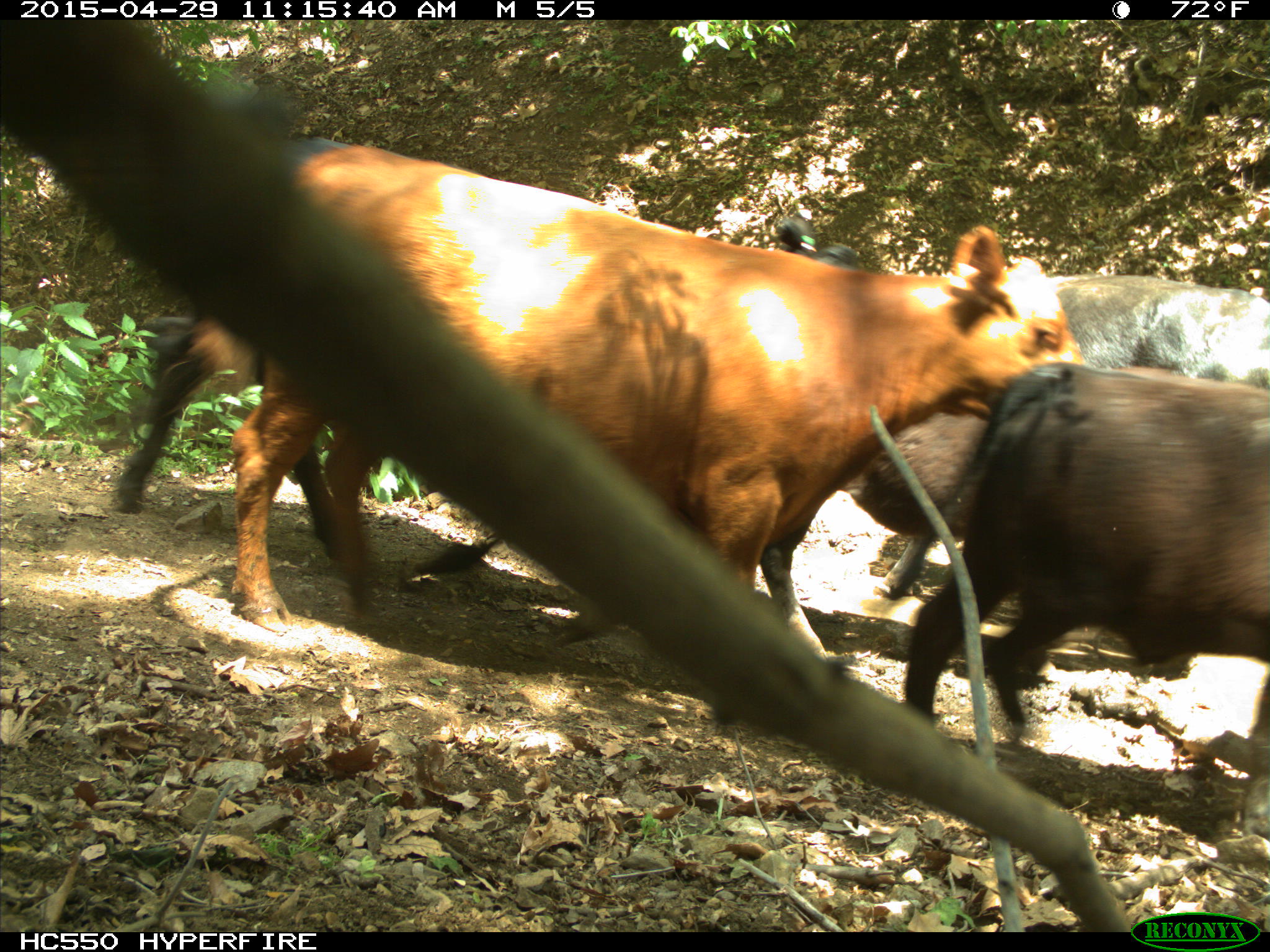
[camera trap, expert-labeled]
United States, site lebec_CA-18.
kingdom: Animalia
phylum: Chordata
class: Mammalia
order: Artiodactyla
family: Bovidae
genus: Bos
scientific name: Bos taurus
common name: domestic cow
Bos taurus (domestic cow).